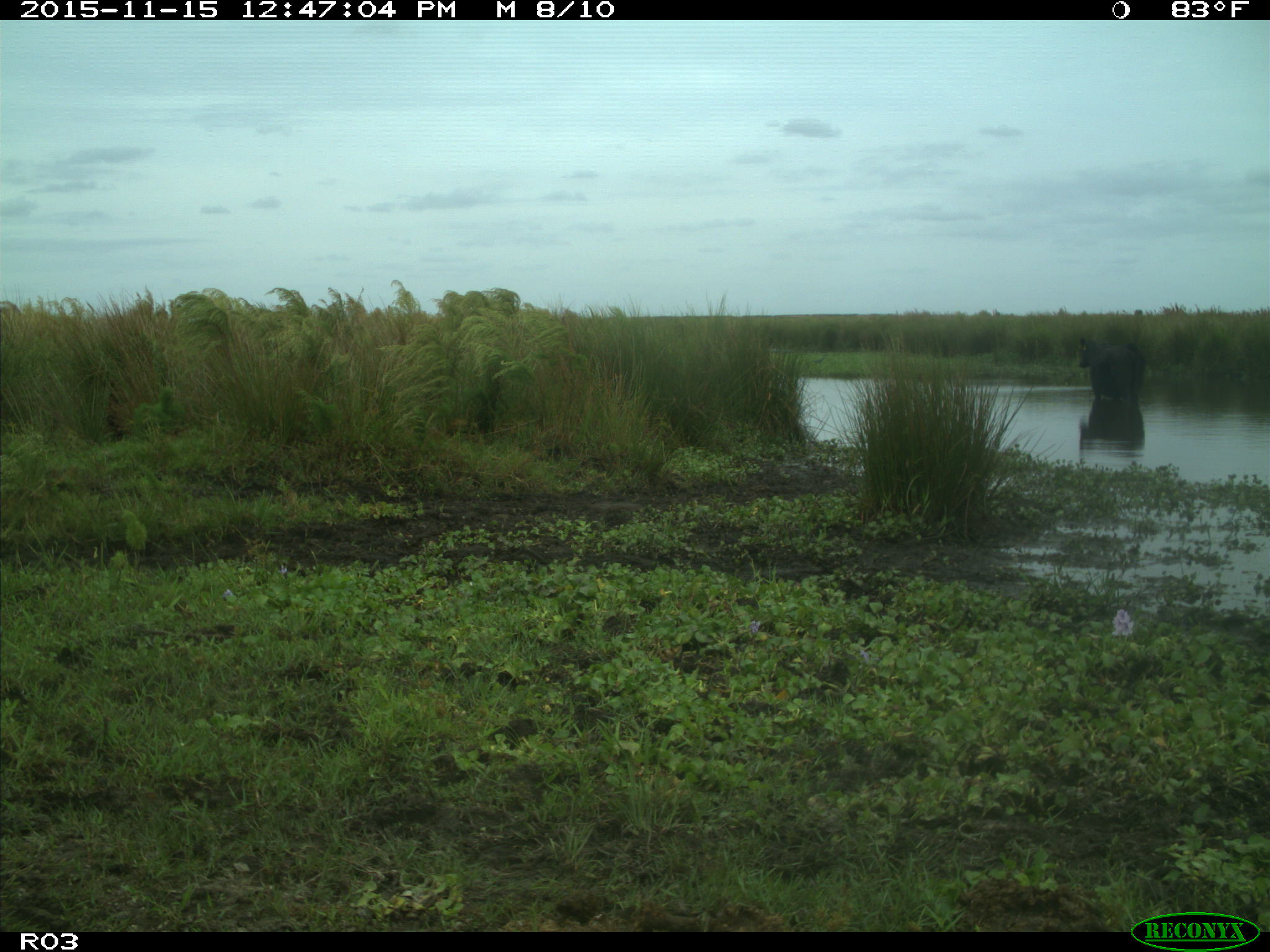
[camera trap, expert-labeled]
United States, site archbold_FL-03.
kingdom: Animalia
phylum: Chordata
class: Mammalia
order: Artiodactyla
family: Bovidae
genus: Bos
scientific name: Bos taurus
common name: domestic cow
Bos taurus (domestic cow).